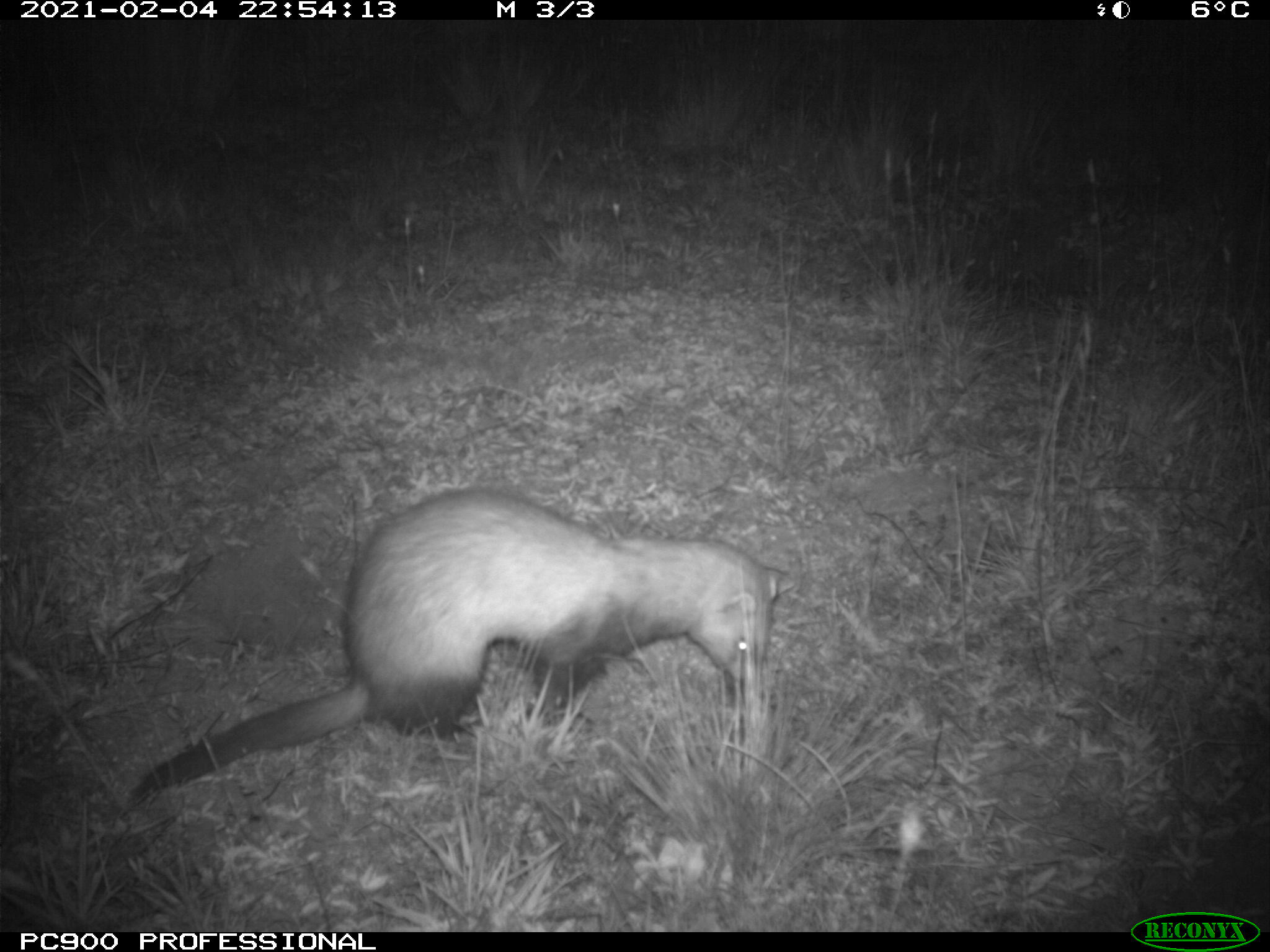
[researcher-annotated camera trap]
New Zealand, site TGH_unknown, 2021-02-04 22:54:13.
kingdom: Animalia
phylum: Chordata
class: Mammalia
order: Carnivora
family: Mustelidae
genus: Mustela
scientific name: Mustela furo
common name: ferret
Ferret (Mustela furo).